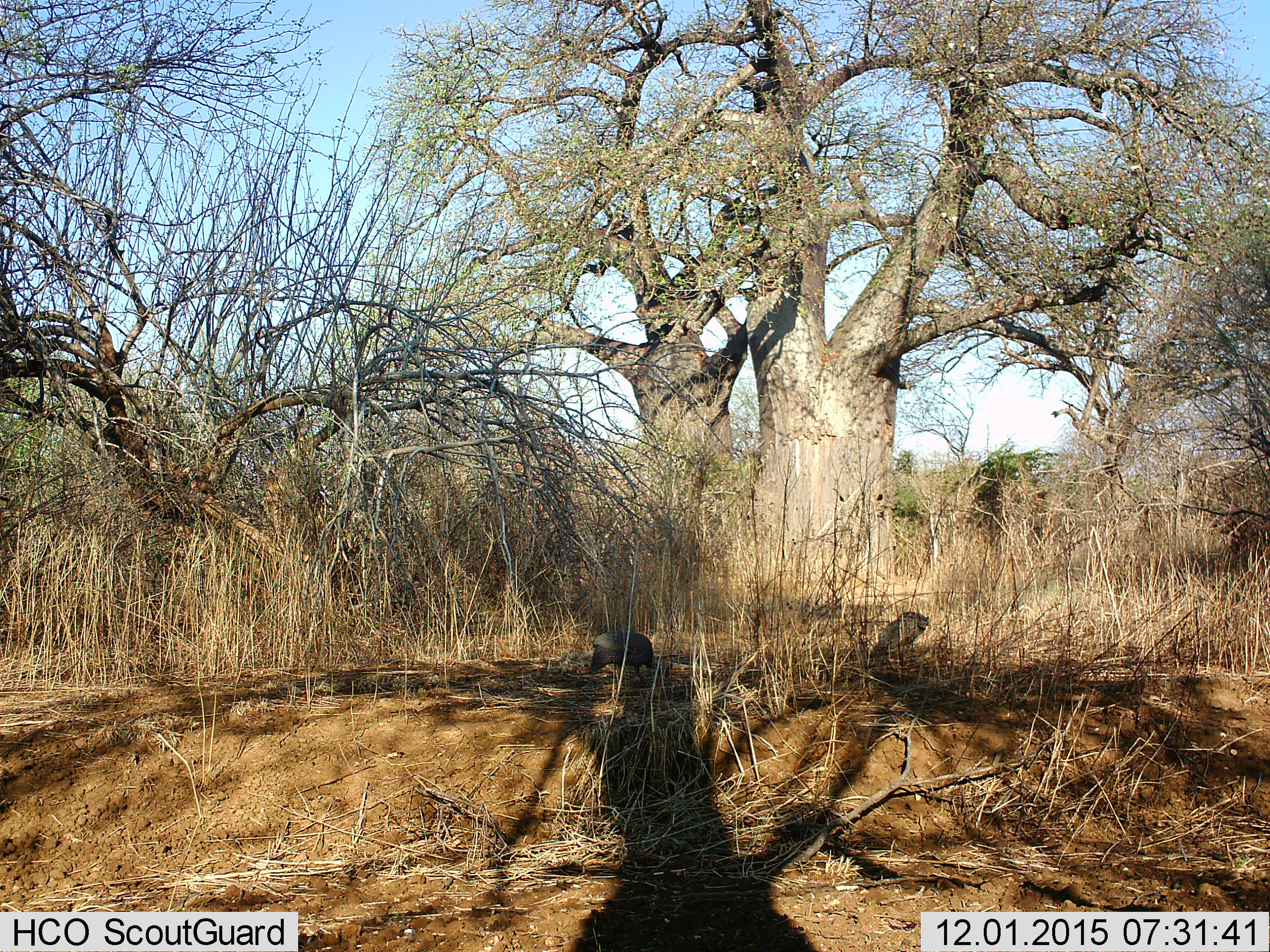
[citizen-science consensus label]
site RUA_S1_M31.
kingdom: Animalia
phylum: Chordata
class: Aves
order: Galliformes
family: Numididae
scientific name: Numididae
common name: guineafowl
Guineafowl (Numididae), count 2. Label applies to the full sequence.